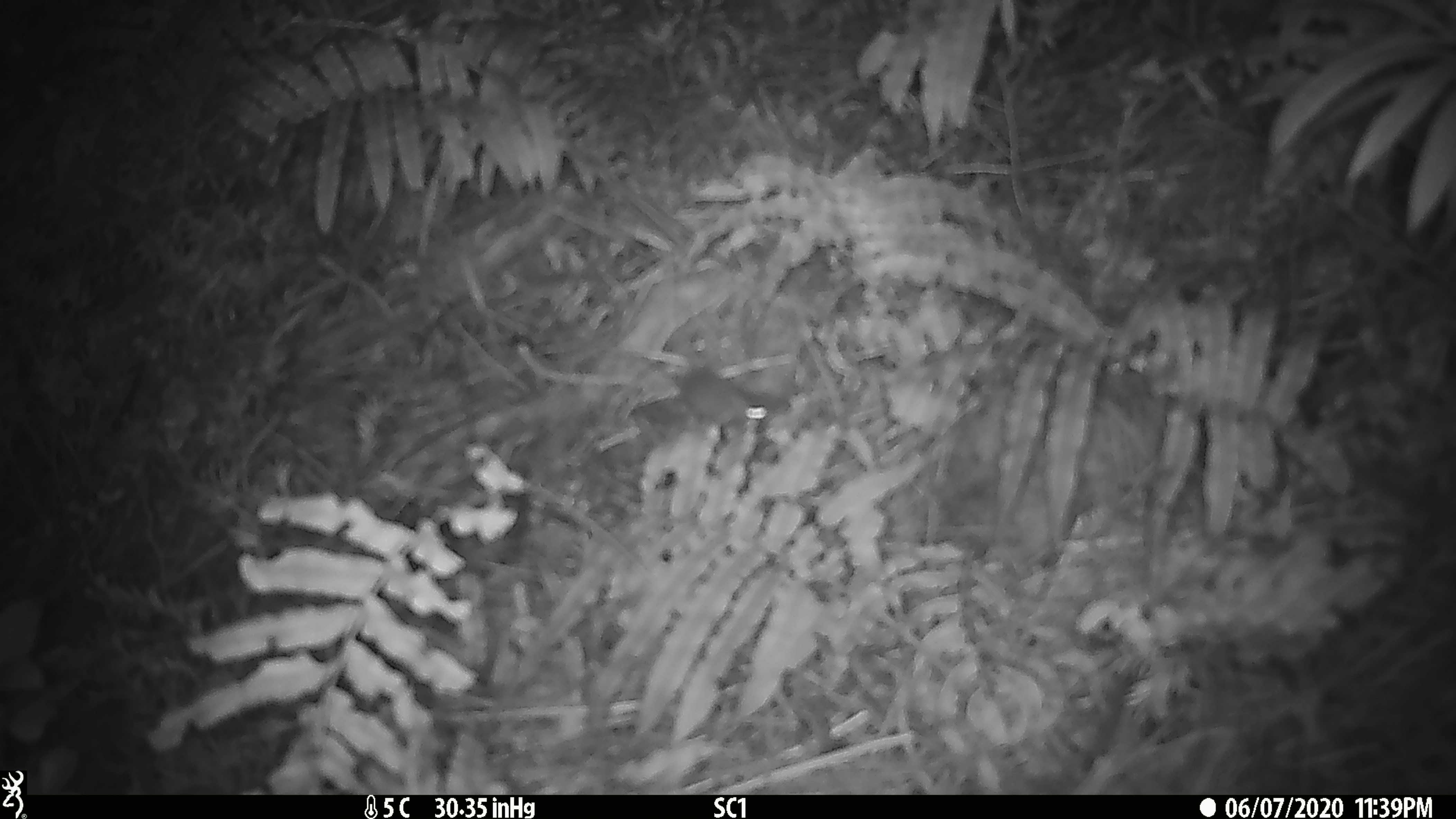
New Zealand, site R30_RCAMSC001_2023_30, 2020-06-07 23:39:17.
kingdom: Animalia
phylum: Chordata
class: Mammalia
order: Rodentia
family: Muridae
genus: Mus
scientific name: Mus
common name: mouse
Mouse (Mus).